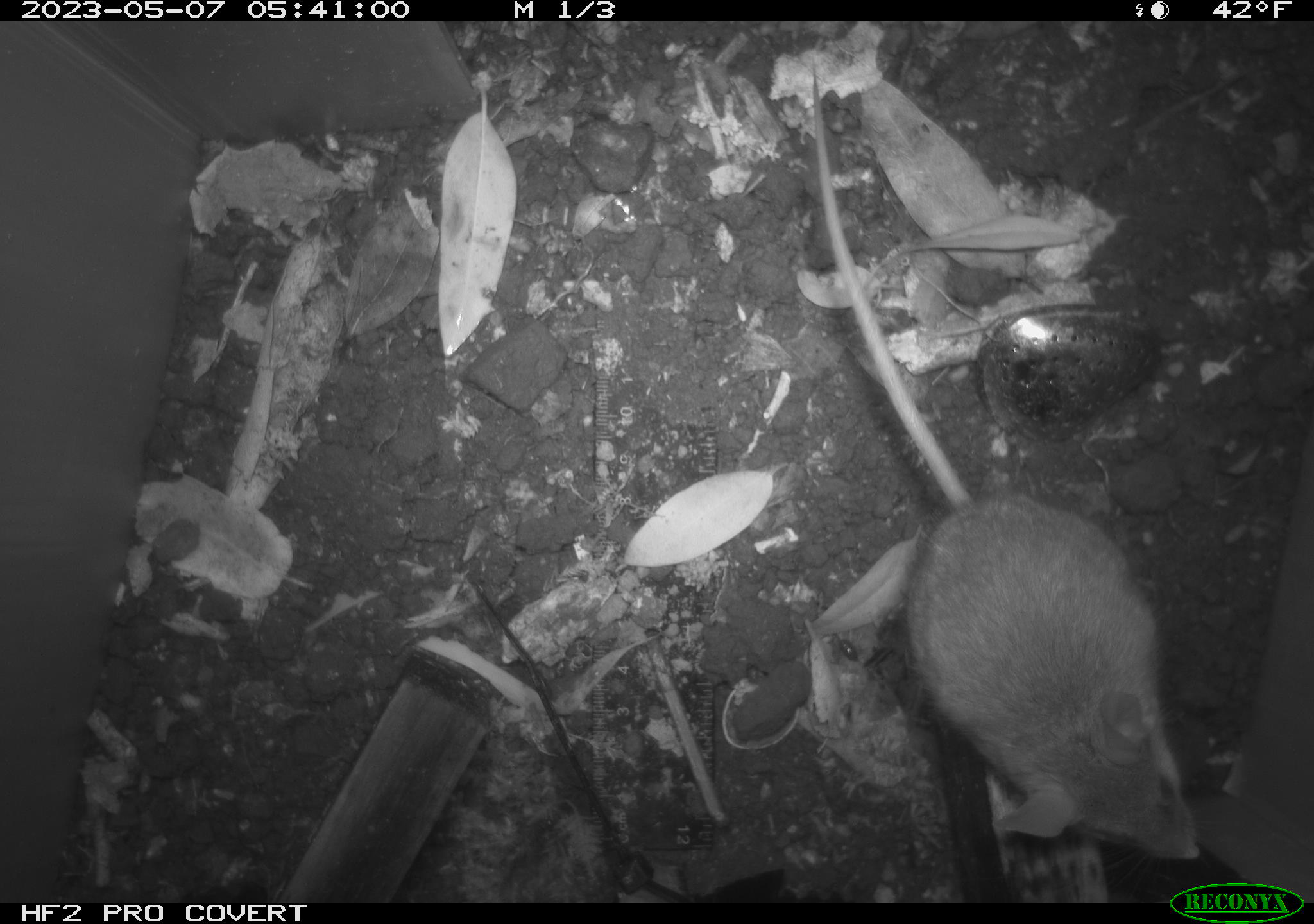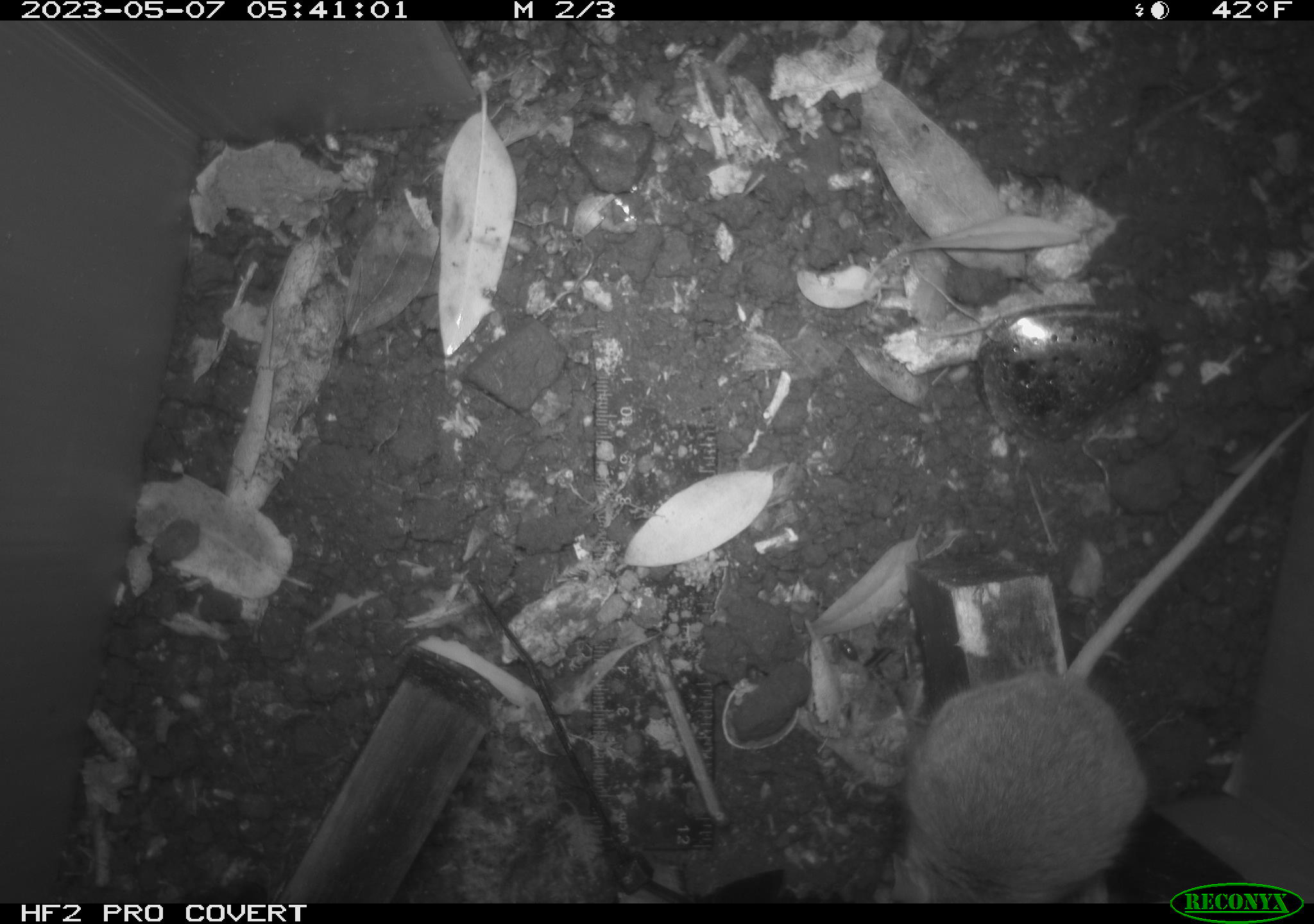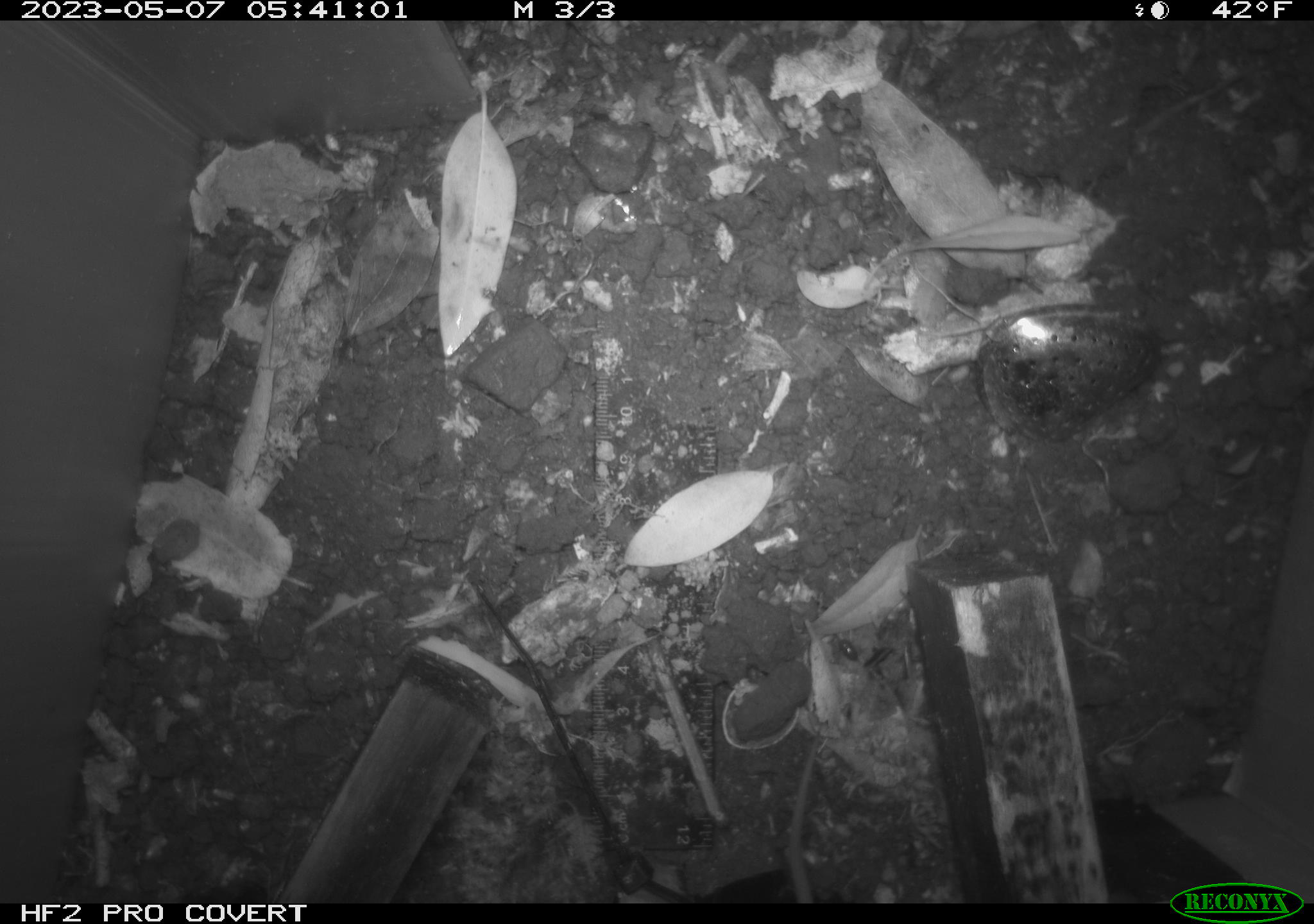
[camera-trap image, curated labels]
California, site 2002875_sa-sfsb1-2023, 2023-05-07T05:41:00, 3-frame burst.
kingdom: Animalia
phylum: Chordata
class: Mammalia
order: Rodentia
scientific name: Rodentia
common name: mouse species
Mouse species (Rodentia).